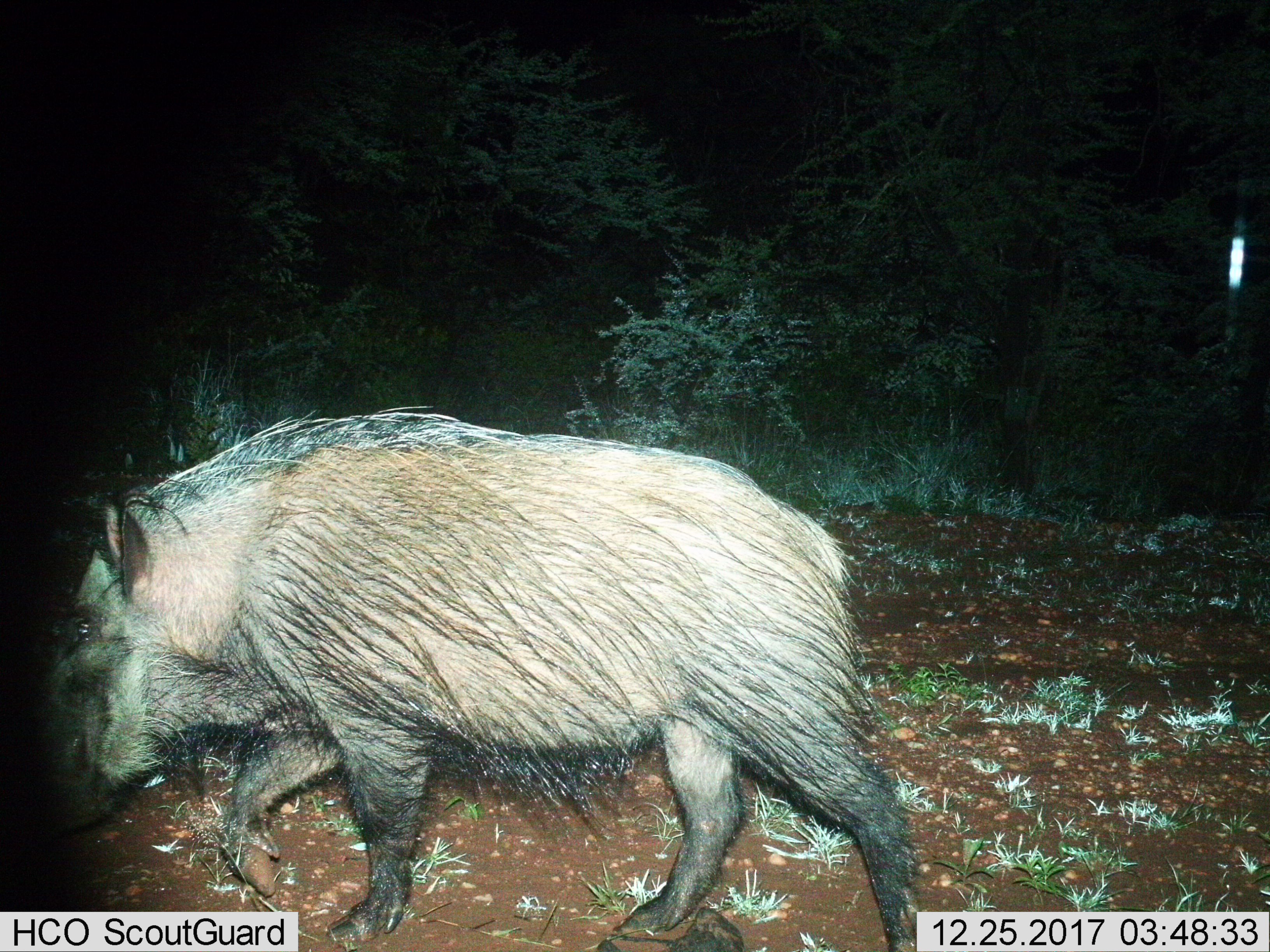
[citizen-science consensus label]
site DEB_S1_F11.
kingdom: Animalia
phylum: Chordata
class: Mammalia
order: Artiodactyla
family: Suidae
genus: Potamochoerus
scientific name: Potamochoerus larvatus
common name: bushpig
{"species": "bushpig (Potamochoerus larvatus)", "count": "1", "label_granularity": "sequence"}